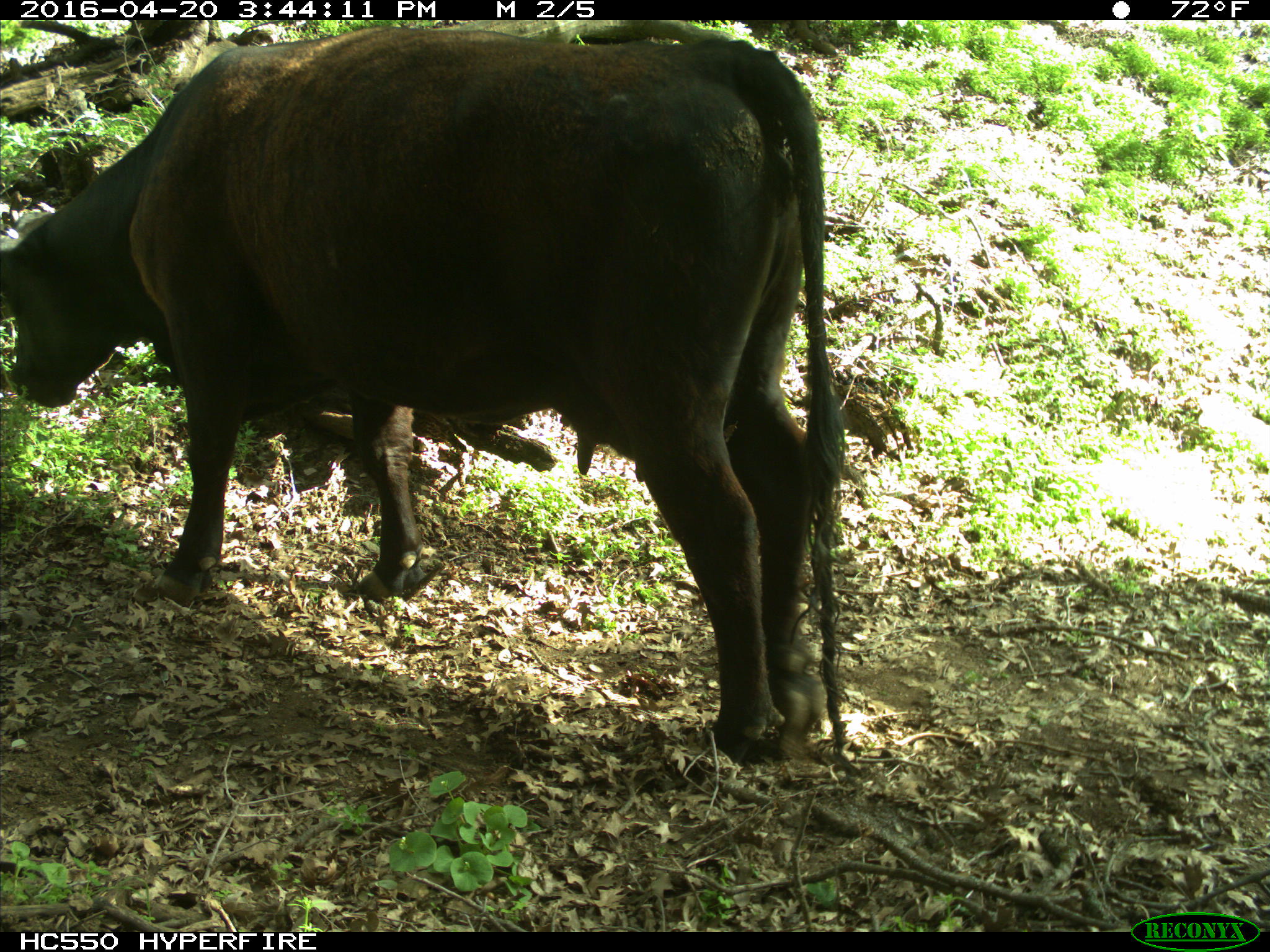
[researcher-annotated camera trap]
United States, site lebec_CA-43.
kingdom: Animalia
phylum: Chordata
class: Mammalia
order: Artiodactyla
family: Bovidae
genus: Bos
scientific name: Bos taurus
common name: domestic cow